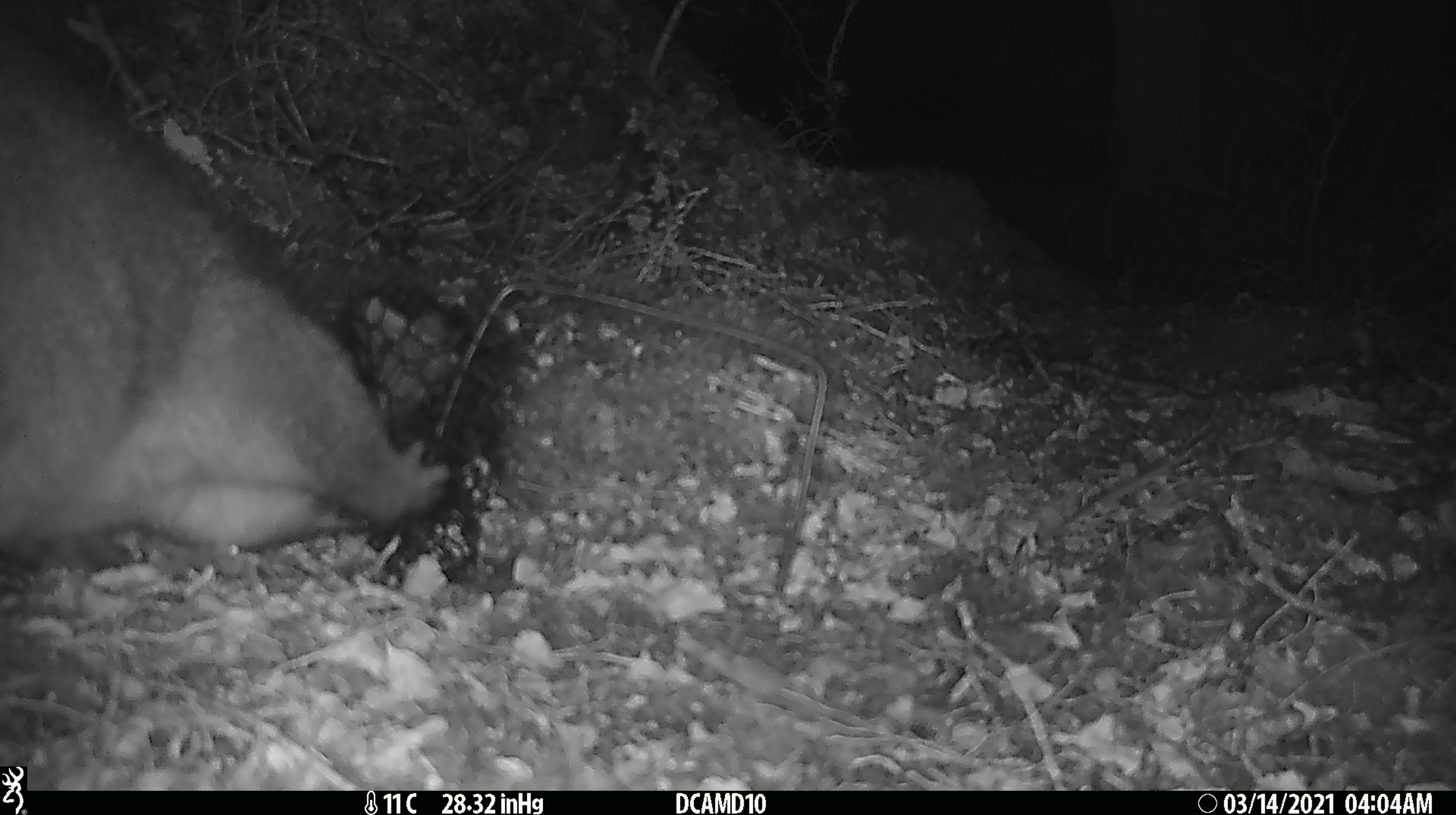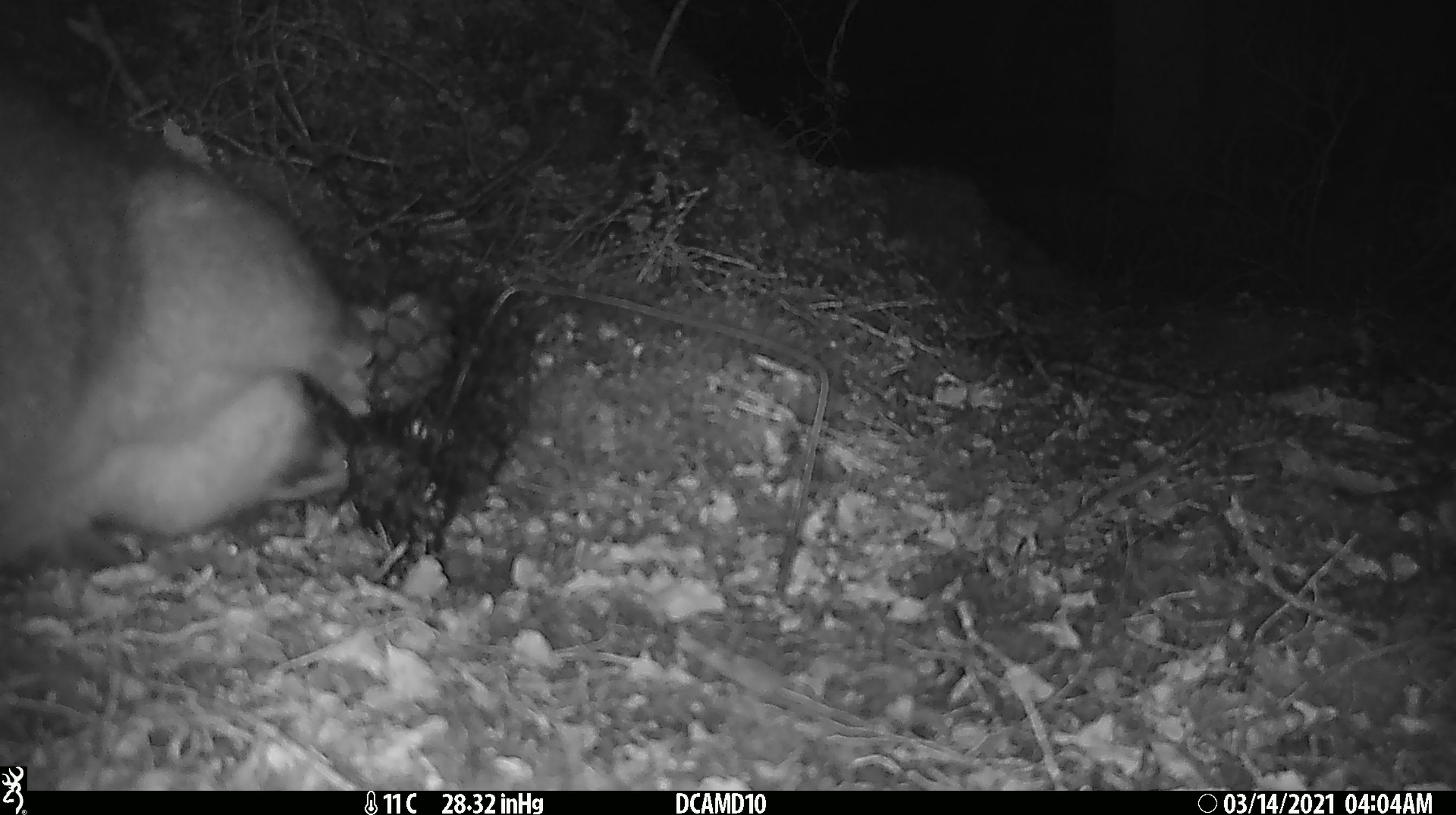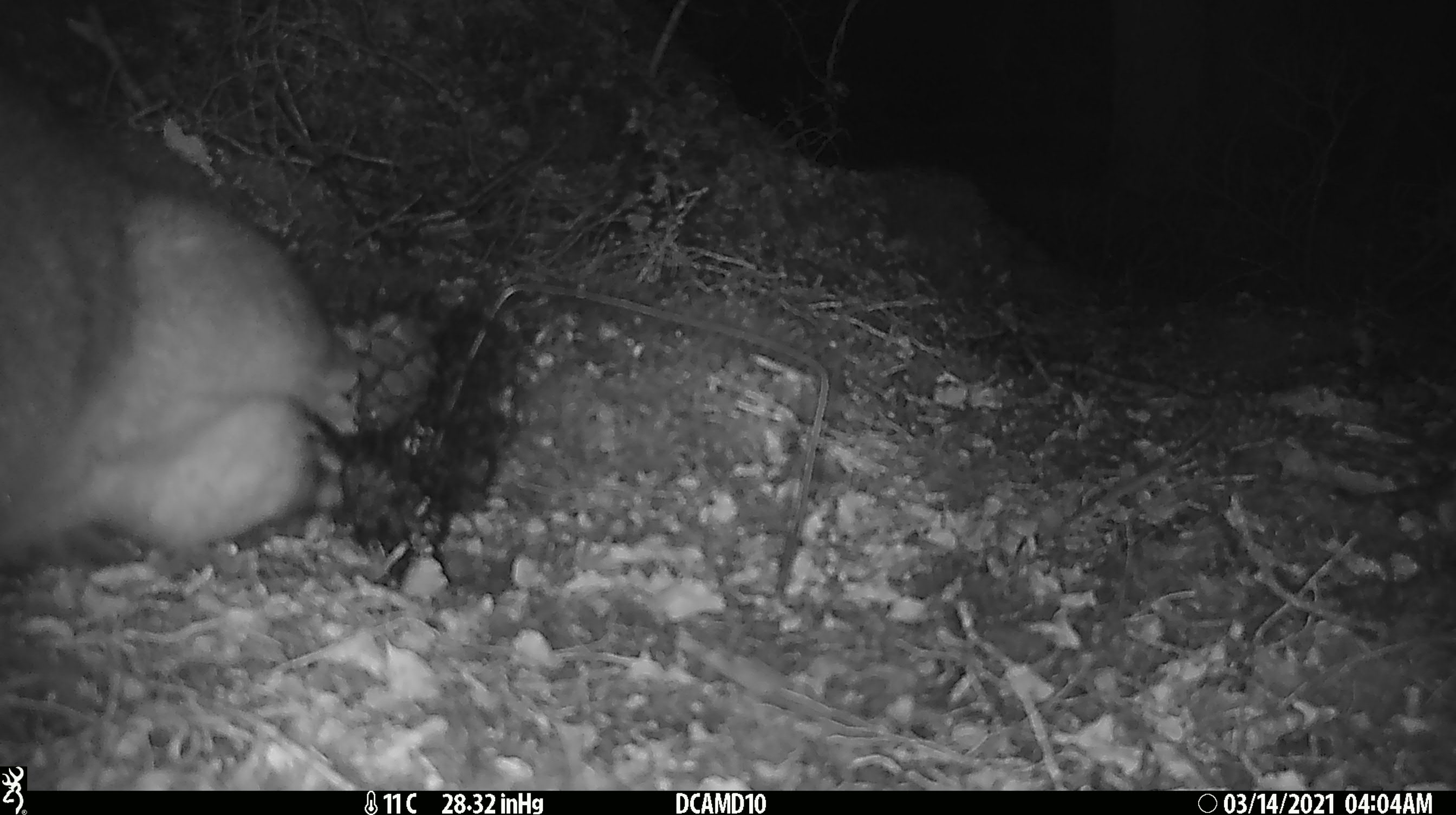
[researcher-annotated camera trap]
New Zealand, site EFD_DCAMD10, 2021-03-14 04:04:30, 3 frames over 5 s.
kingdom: Animalia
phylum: Chordata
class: Mammalia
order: Diprotodontia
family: Phalangeridae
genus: Trichosurus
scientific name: Trichosurus vulpecula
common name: common brushtail possum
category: possum